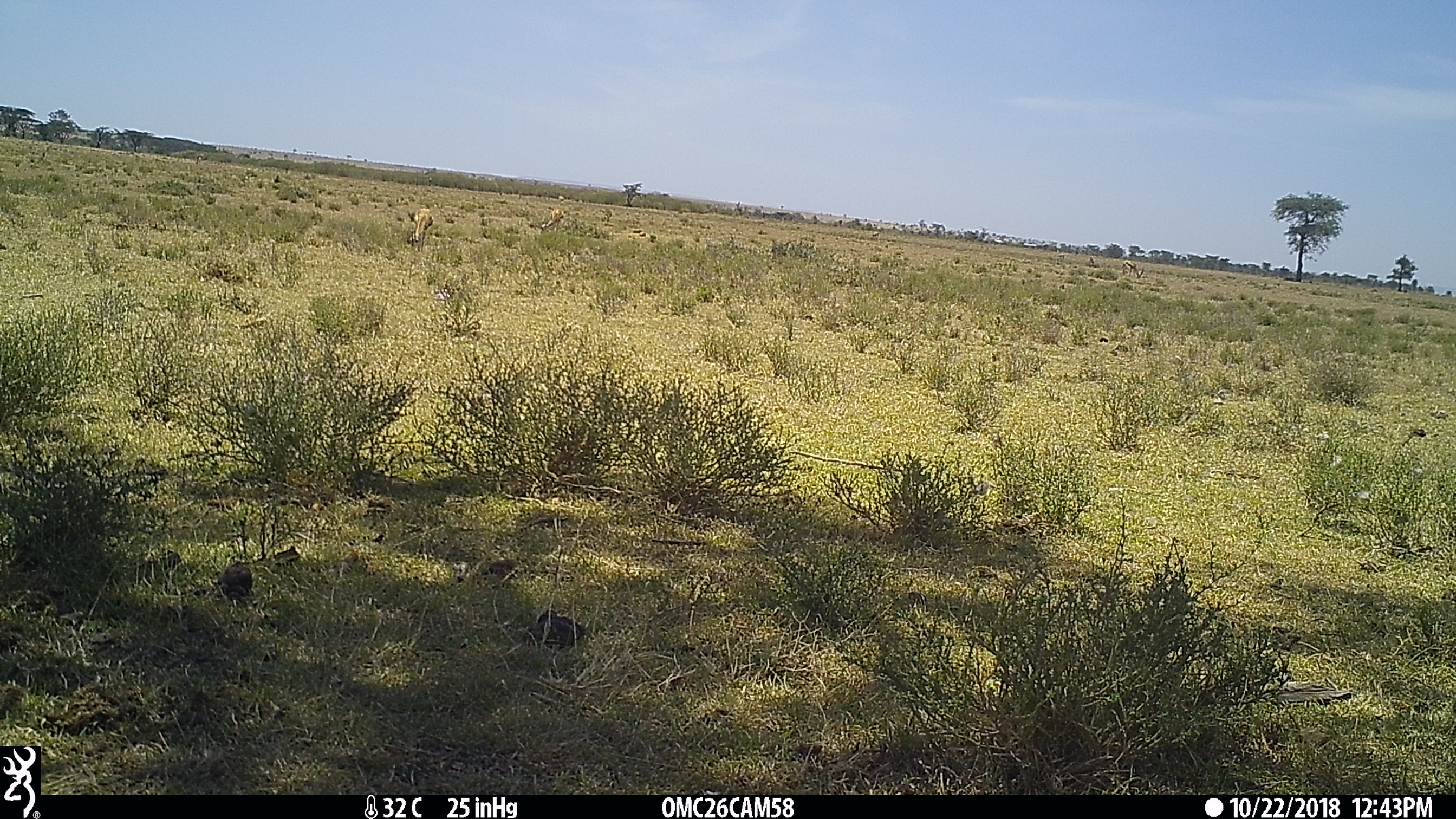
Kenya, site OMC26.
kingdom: Animalia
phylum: Chordata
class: Mammalia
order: Artiodactyla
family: Bovidae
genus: Eudorcas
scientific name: Eudorcas thomsonii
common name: thomon's gazelle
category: gazelle thomsons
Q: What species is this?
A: Gazelle thomsons (thomon's gazelle) (Eudorcas thomsonii).